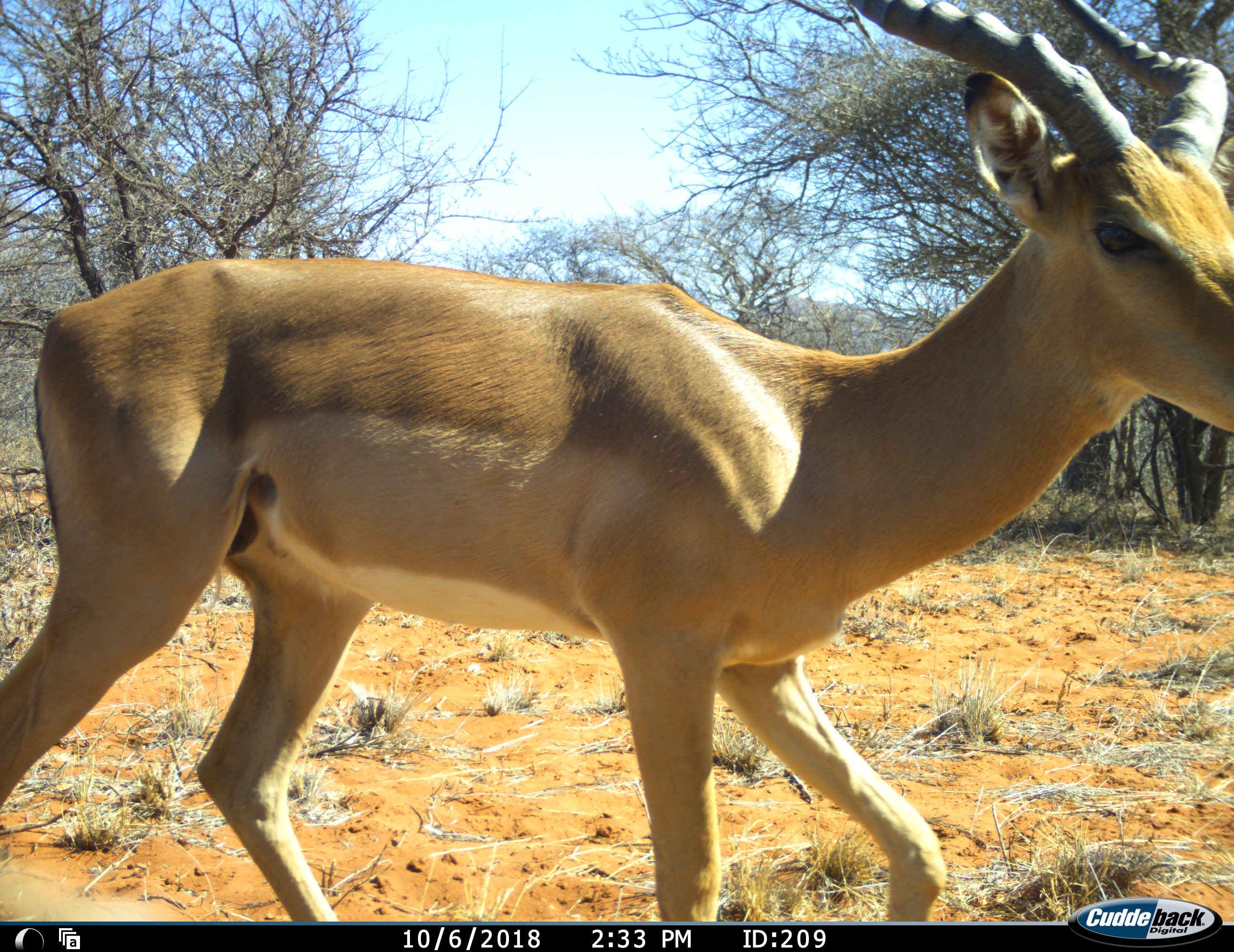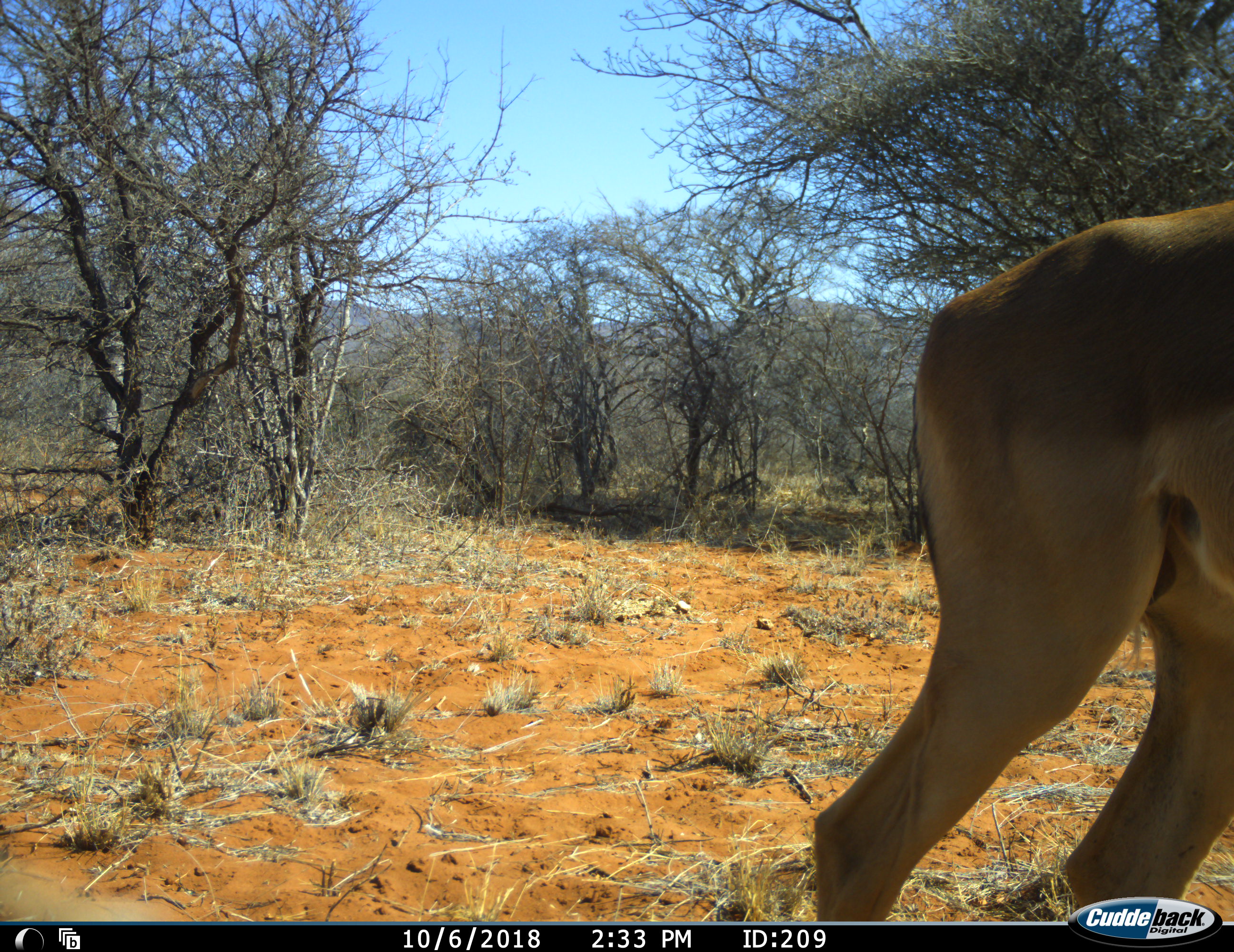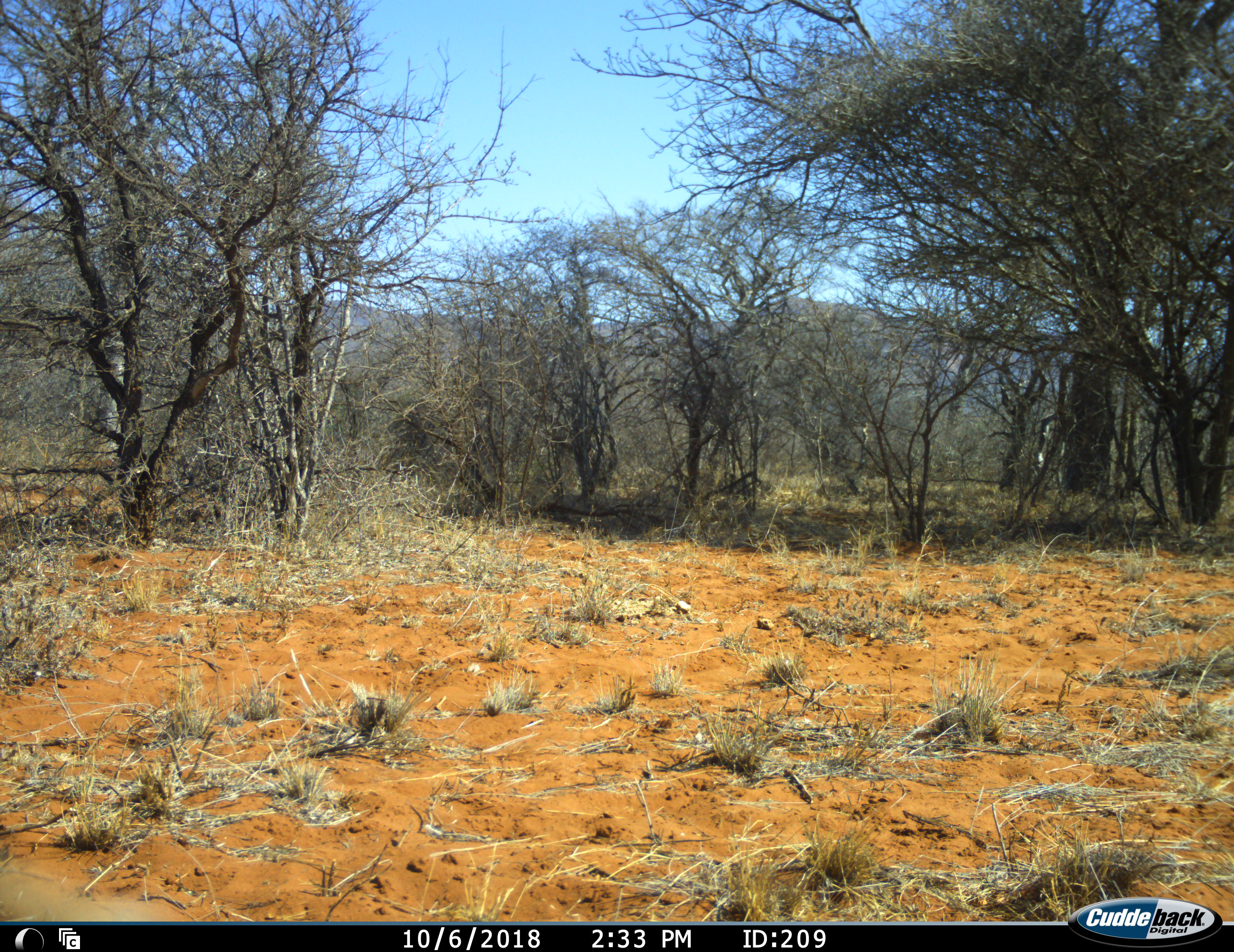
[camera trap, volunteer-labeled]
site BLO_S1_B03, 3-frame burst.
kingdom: Animalia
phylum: Chordata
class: Mammalia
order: Artiodactyla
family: Bovidae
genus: Aepyceros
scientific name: Aepyceros melampus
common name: impala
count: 1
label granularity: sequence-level